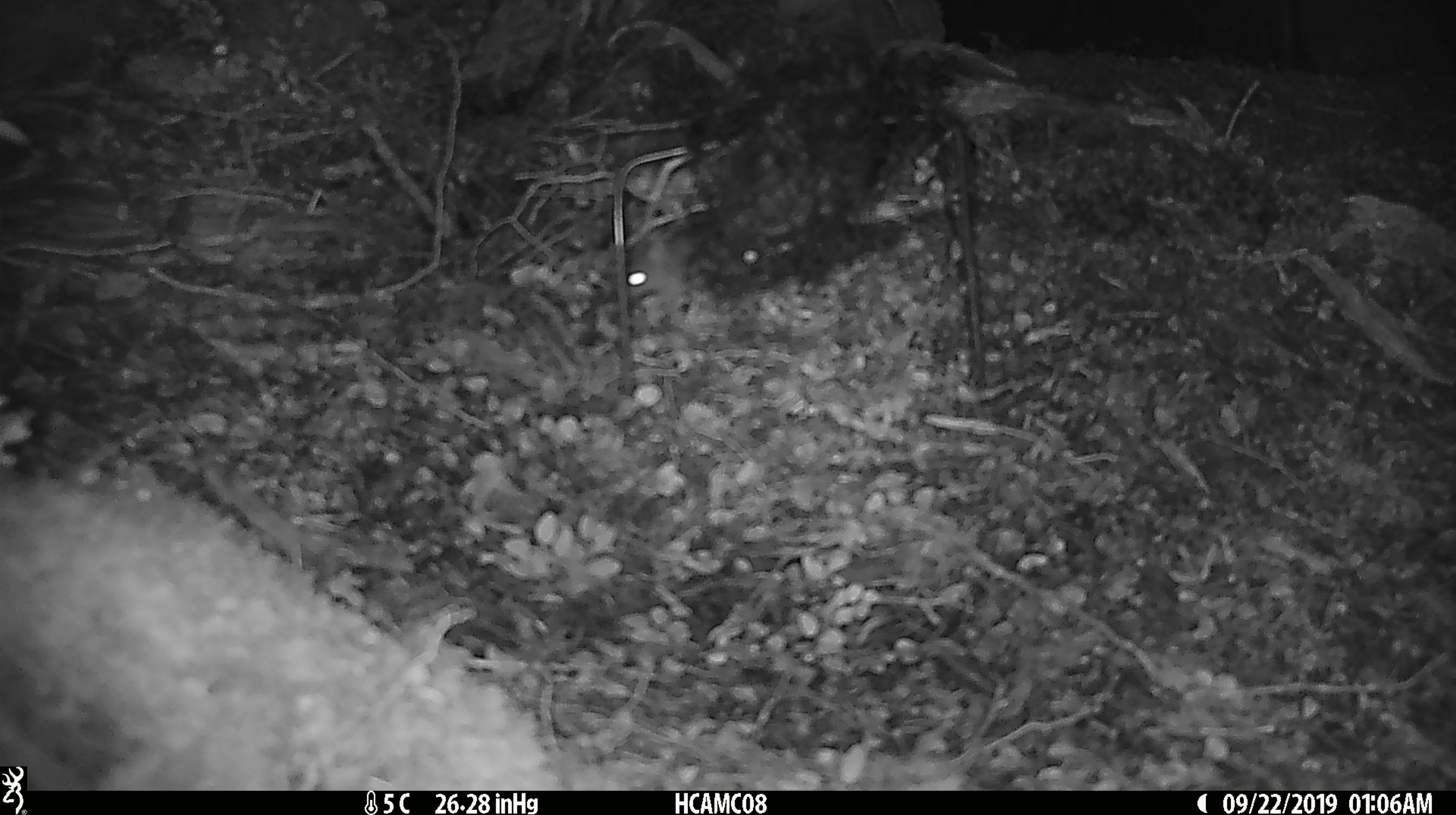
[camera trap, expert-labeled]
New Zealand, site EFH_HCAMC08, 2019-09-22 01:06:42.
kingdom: Animalia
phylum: Chordata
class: Mammalia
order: Rodentia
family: Muridae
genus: Mus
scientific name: Mus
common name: mouse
Mouse (Mus).